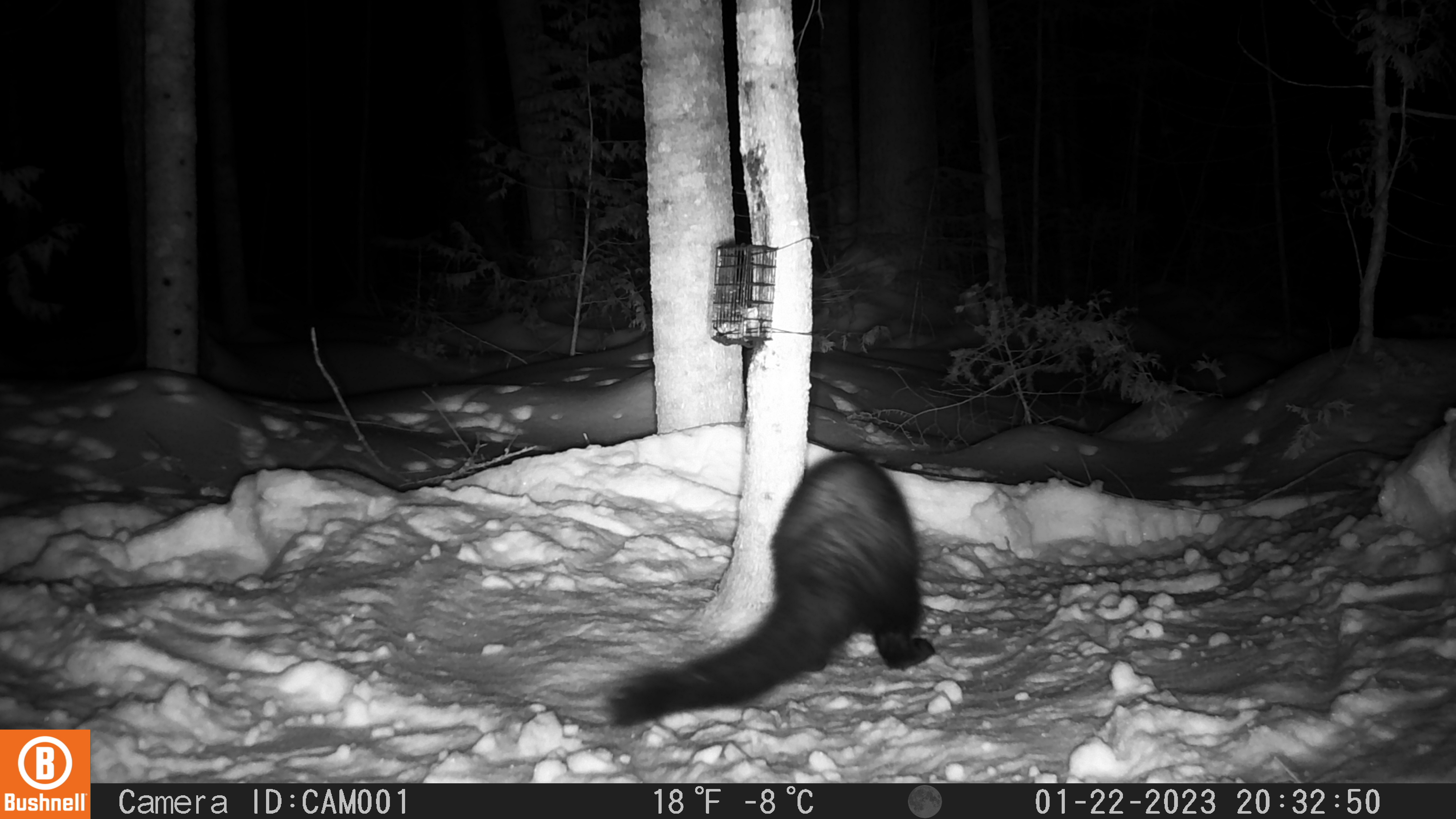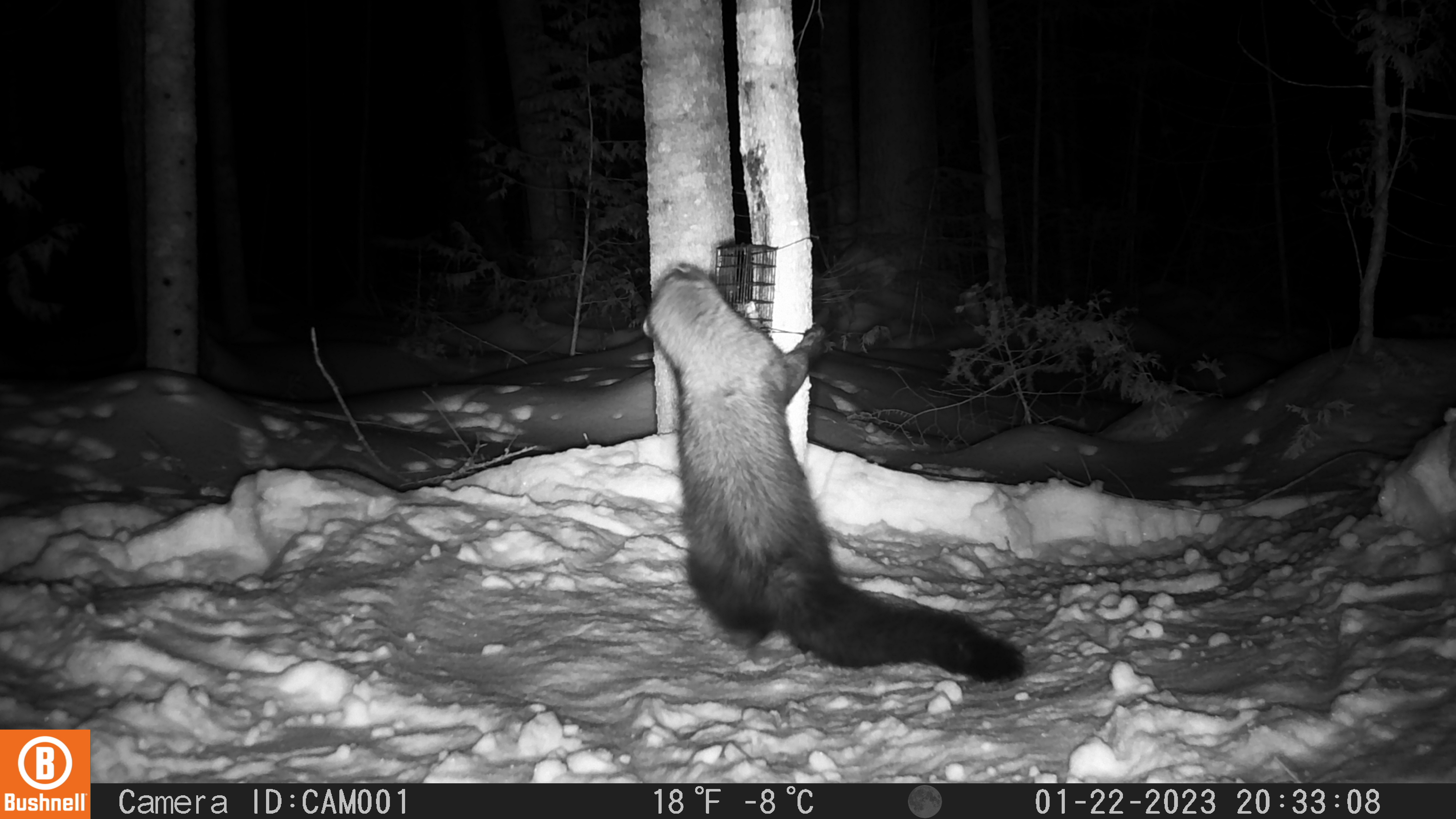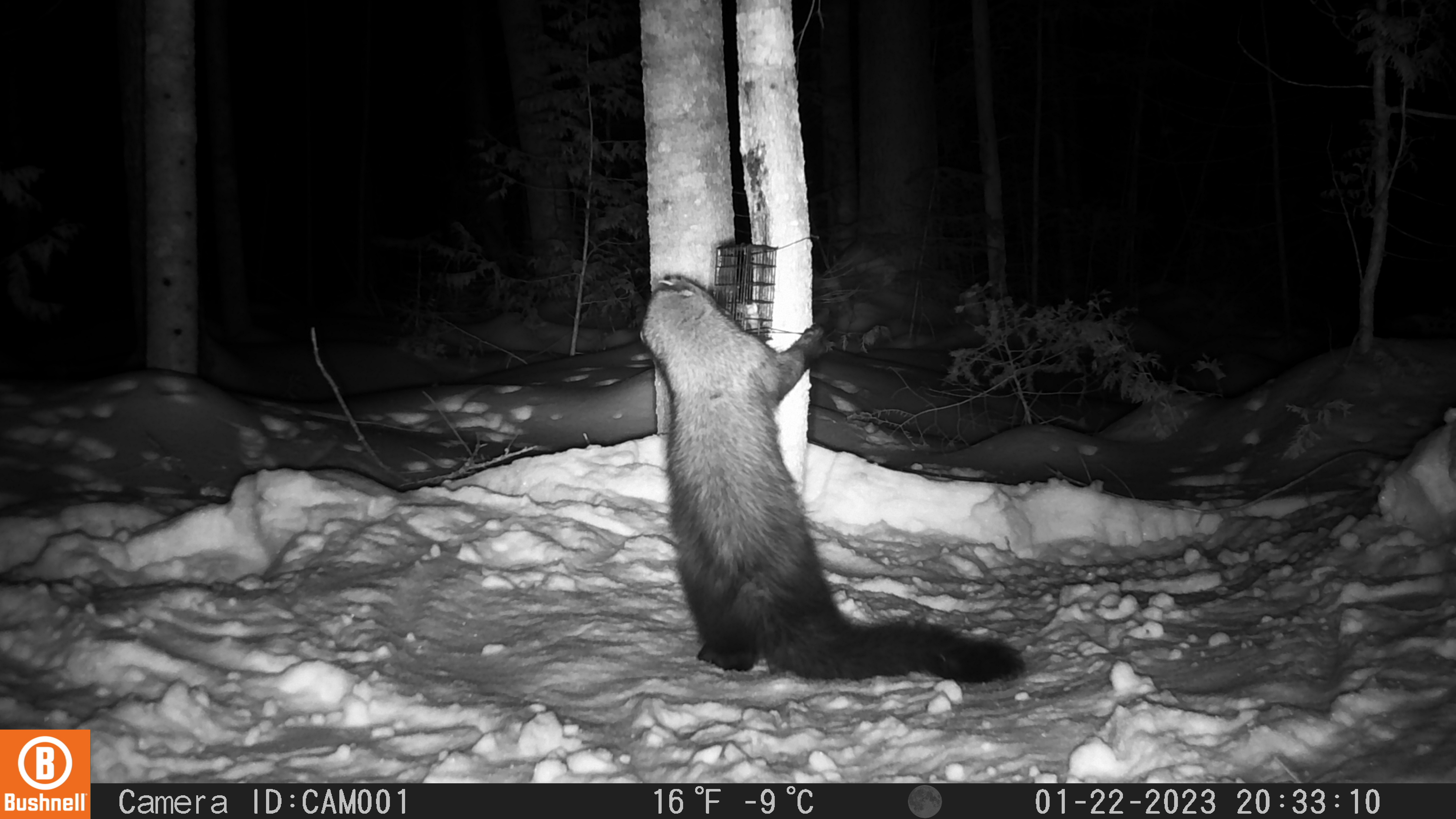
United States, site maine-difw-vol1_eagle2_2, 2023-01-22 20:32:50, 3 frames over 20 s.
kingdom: Animalia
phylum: Chordata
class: Mammalia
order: Carnivora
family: Mustelidae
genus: Pekania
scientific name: Pekania pennanti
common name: fisher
Fisher (Pekania pennanti).